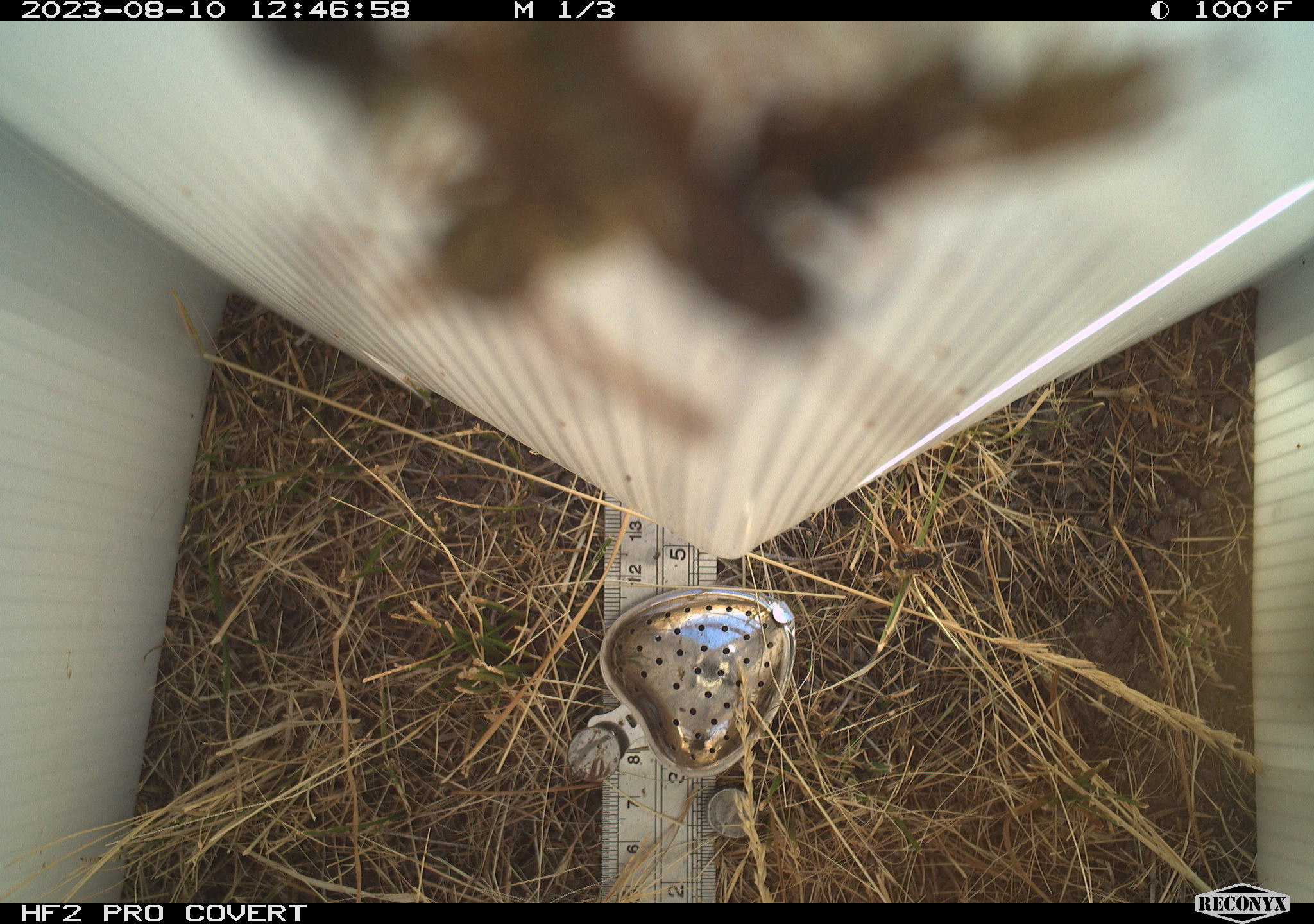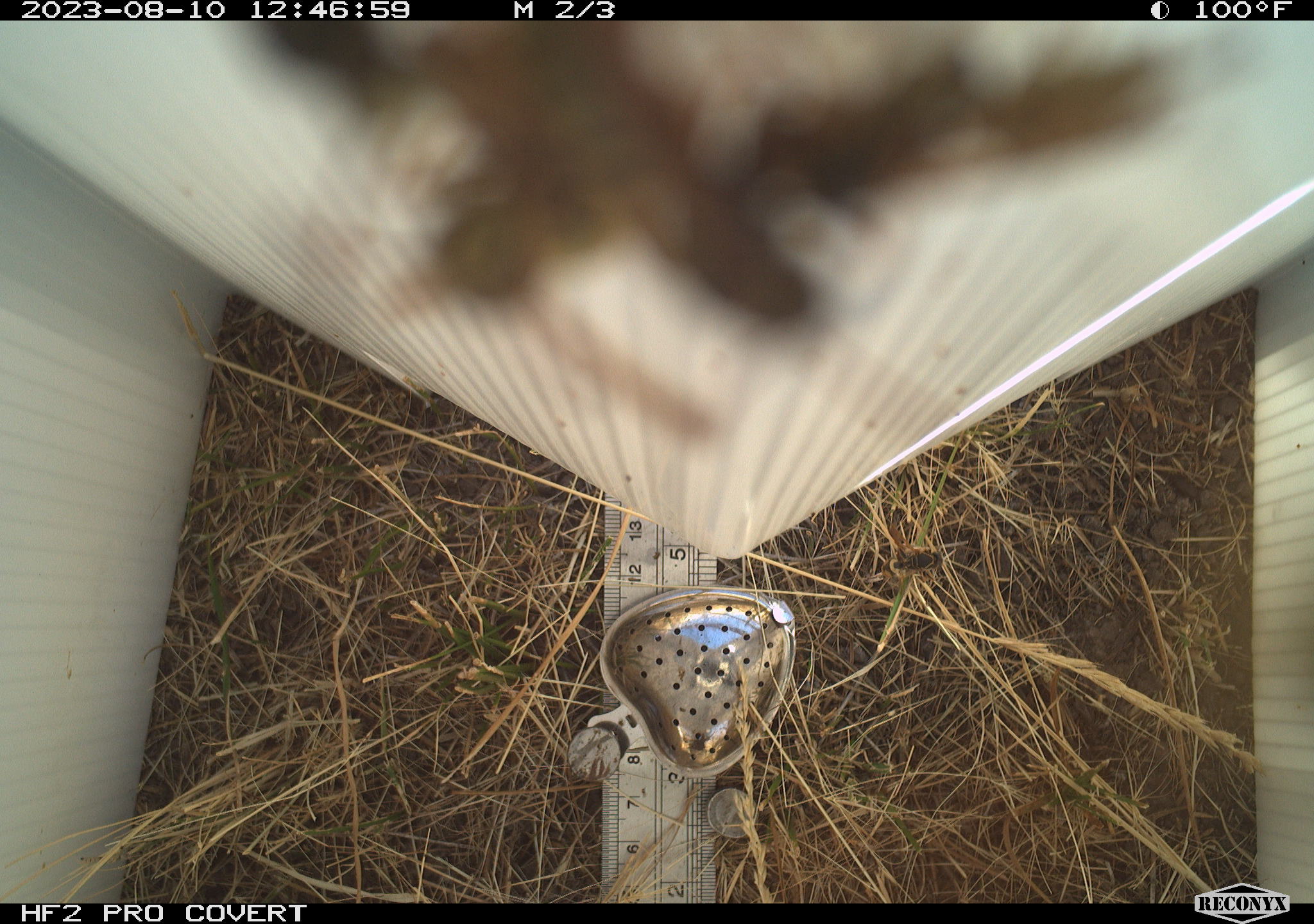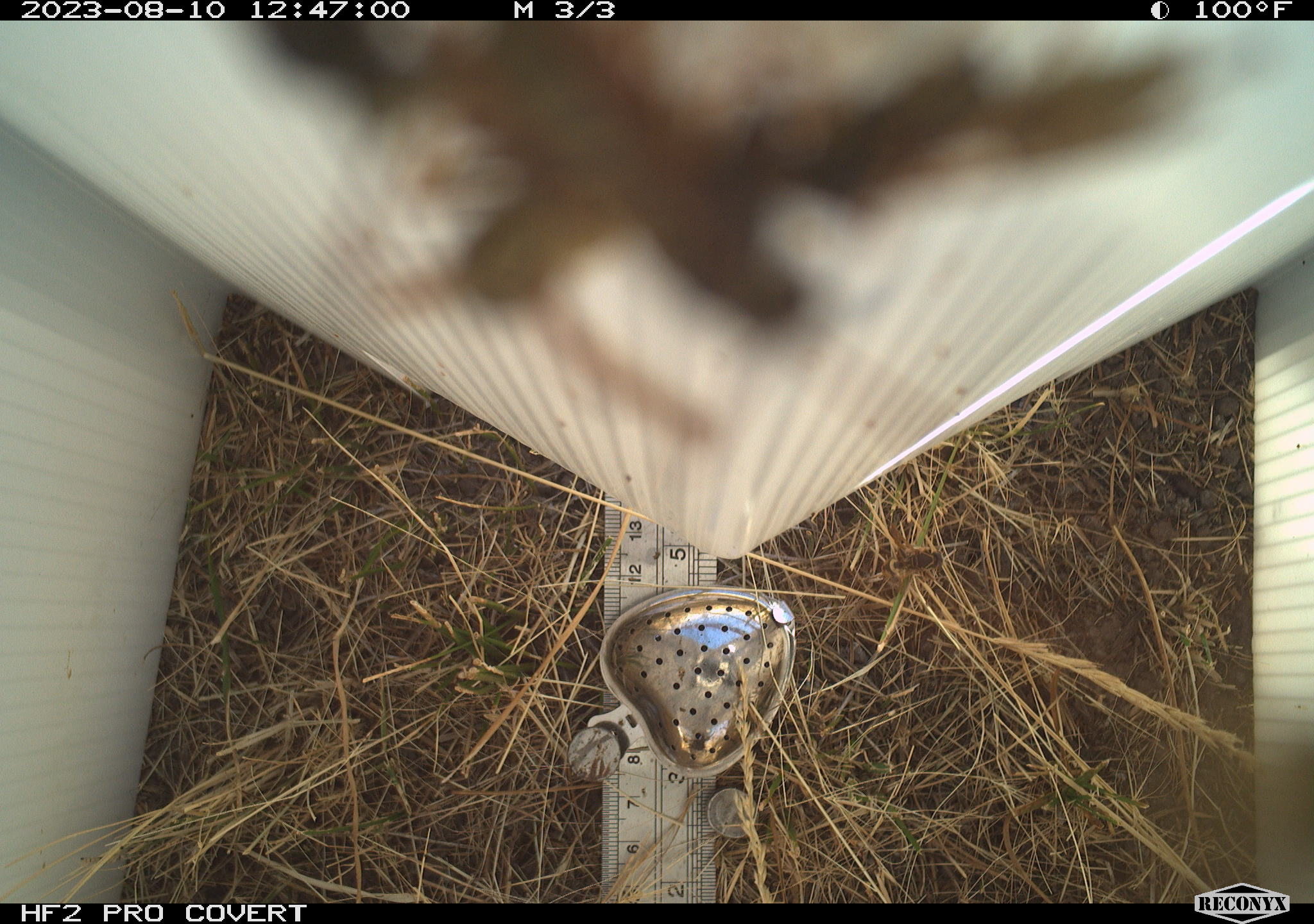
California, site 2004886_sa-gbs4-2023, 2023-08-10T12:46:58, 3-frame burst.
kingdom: Animalia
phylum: Arthropoda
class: Insecta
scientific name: Insecta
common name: insect